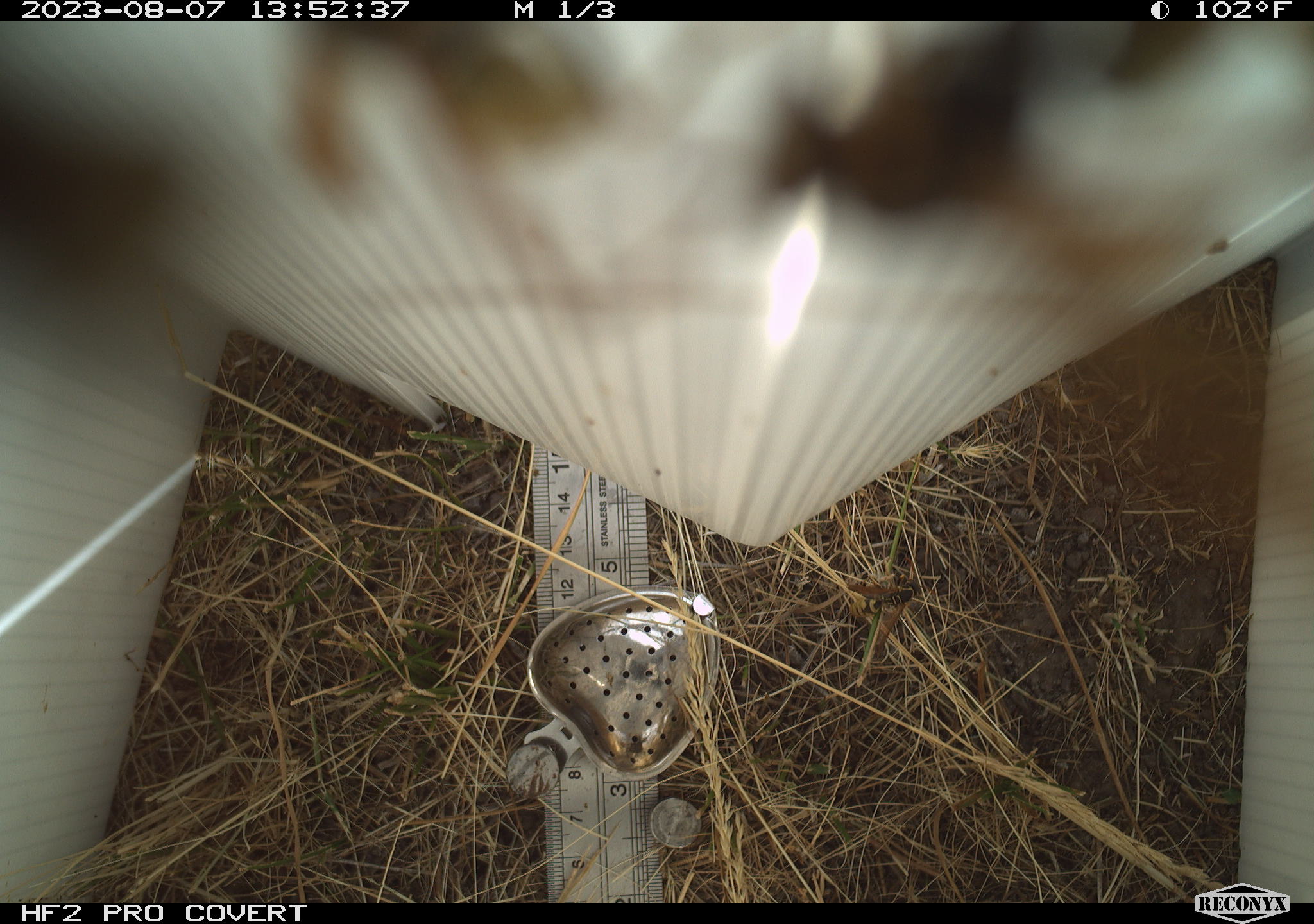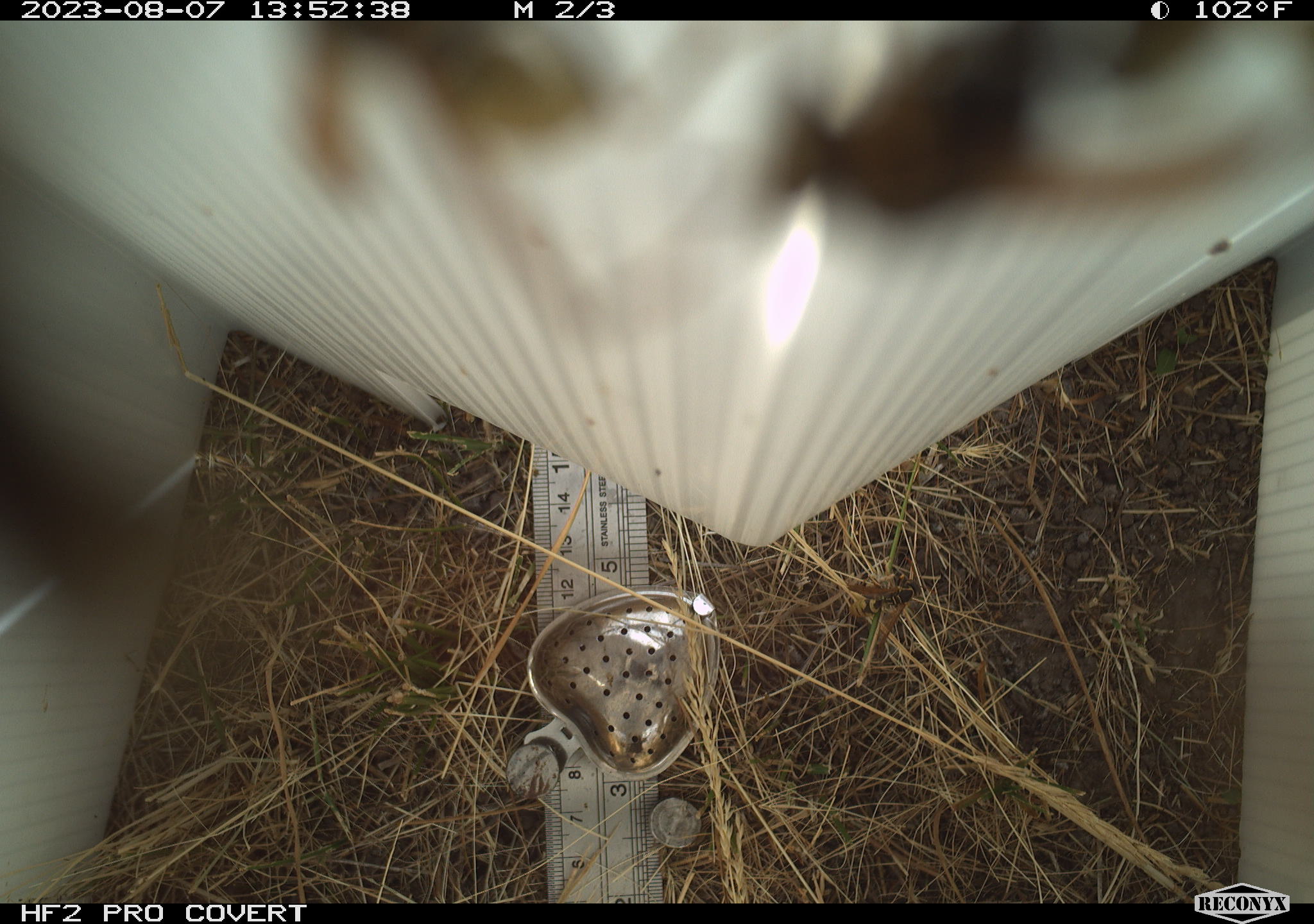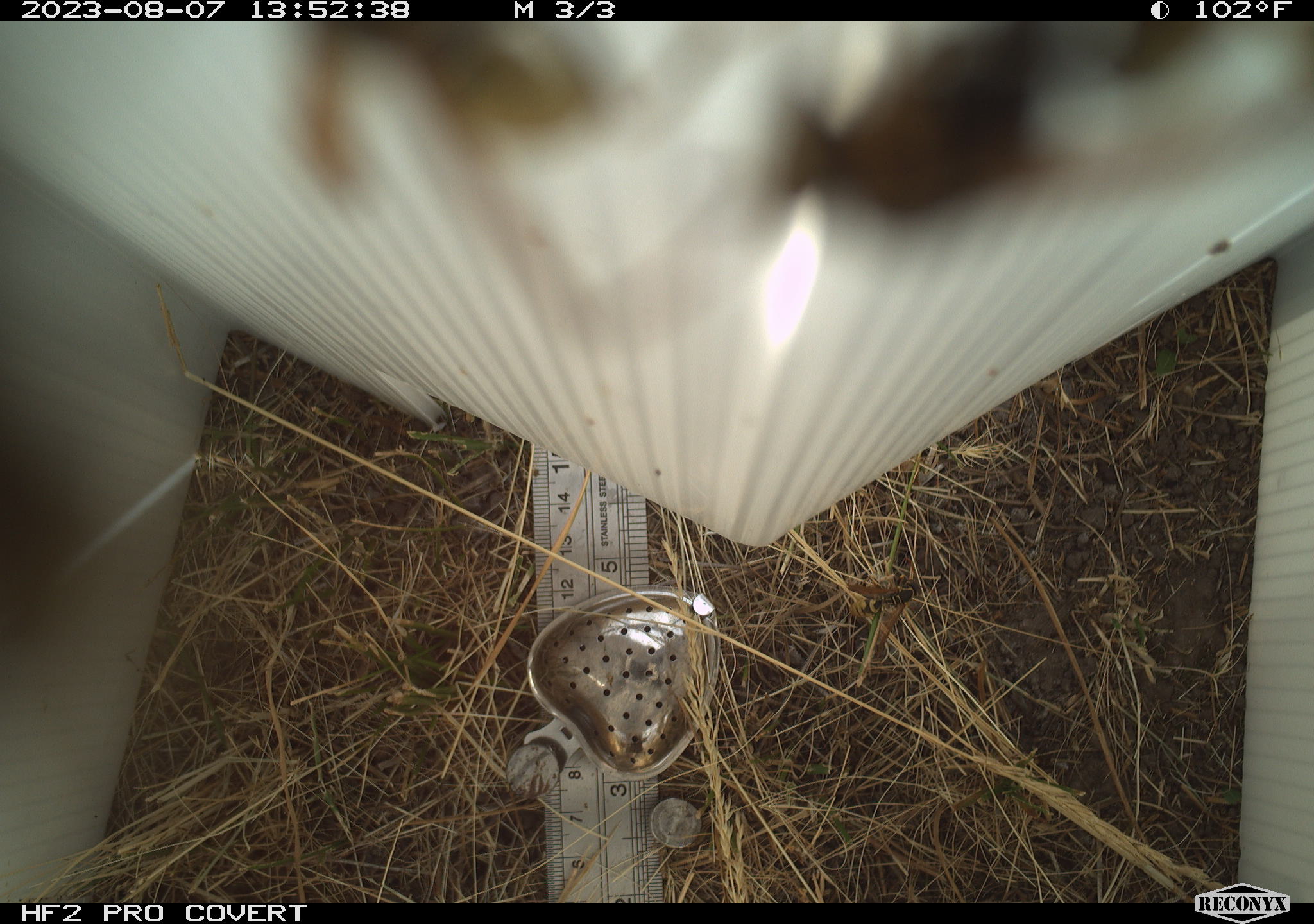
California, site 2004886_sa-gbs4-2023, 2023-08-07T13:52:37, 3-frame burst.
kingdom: Animalia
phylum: Arthropoda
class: Insecta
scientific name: Insecta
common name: insect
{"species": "insect (Insecta)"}